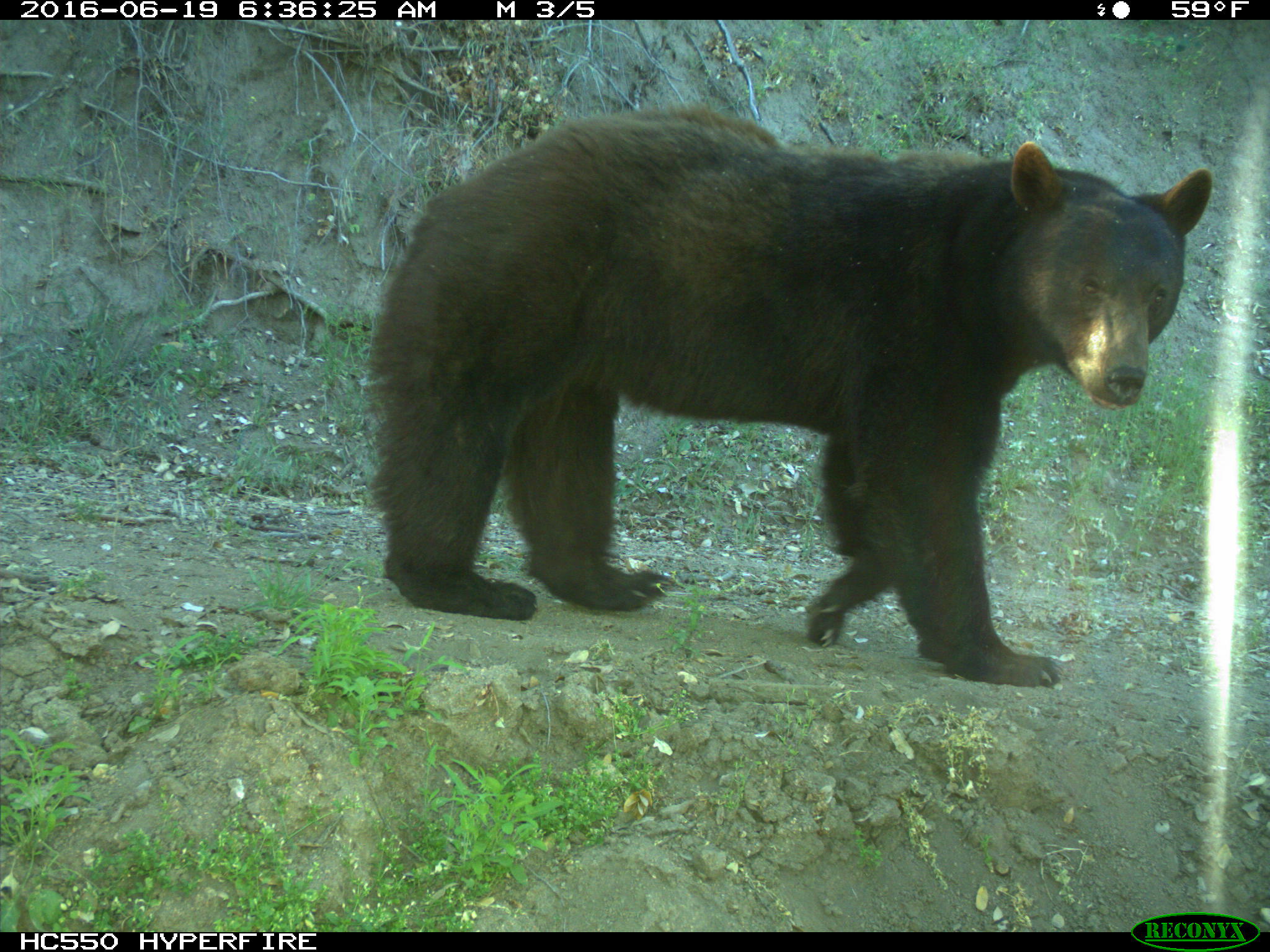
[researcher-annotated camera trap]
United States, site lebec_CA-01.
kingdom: Animalia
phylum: Chordata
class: Mammalia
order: Carnivora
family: Ursidae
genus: Ursus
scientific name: Ursus americanus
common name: american black bear